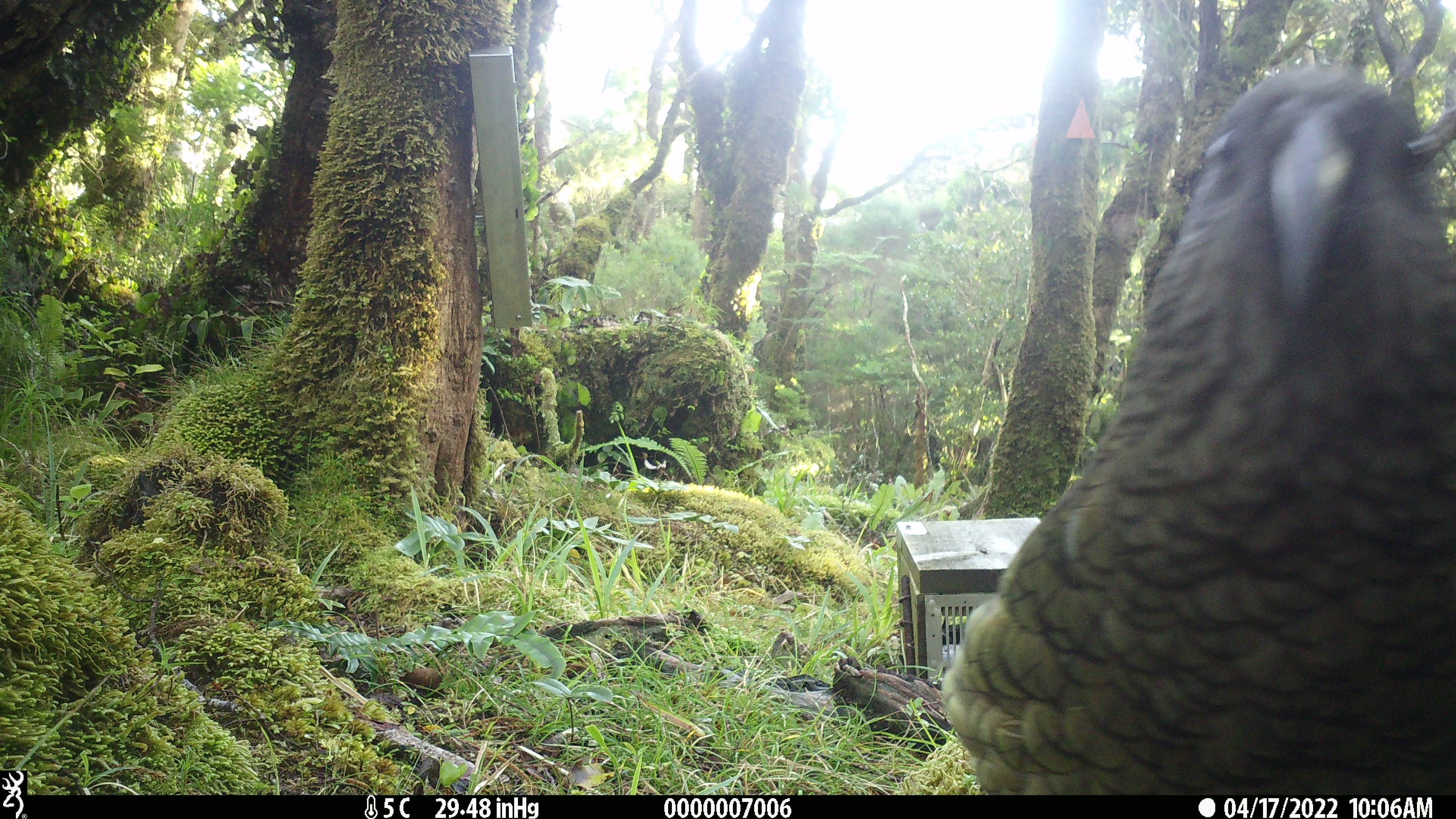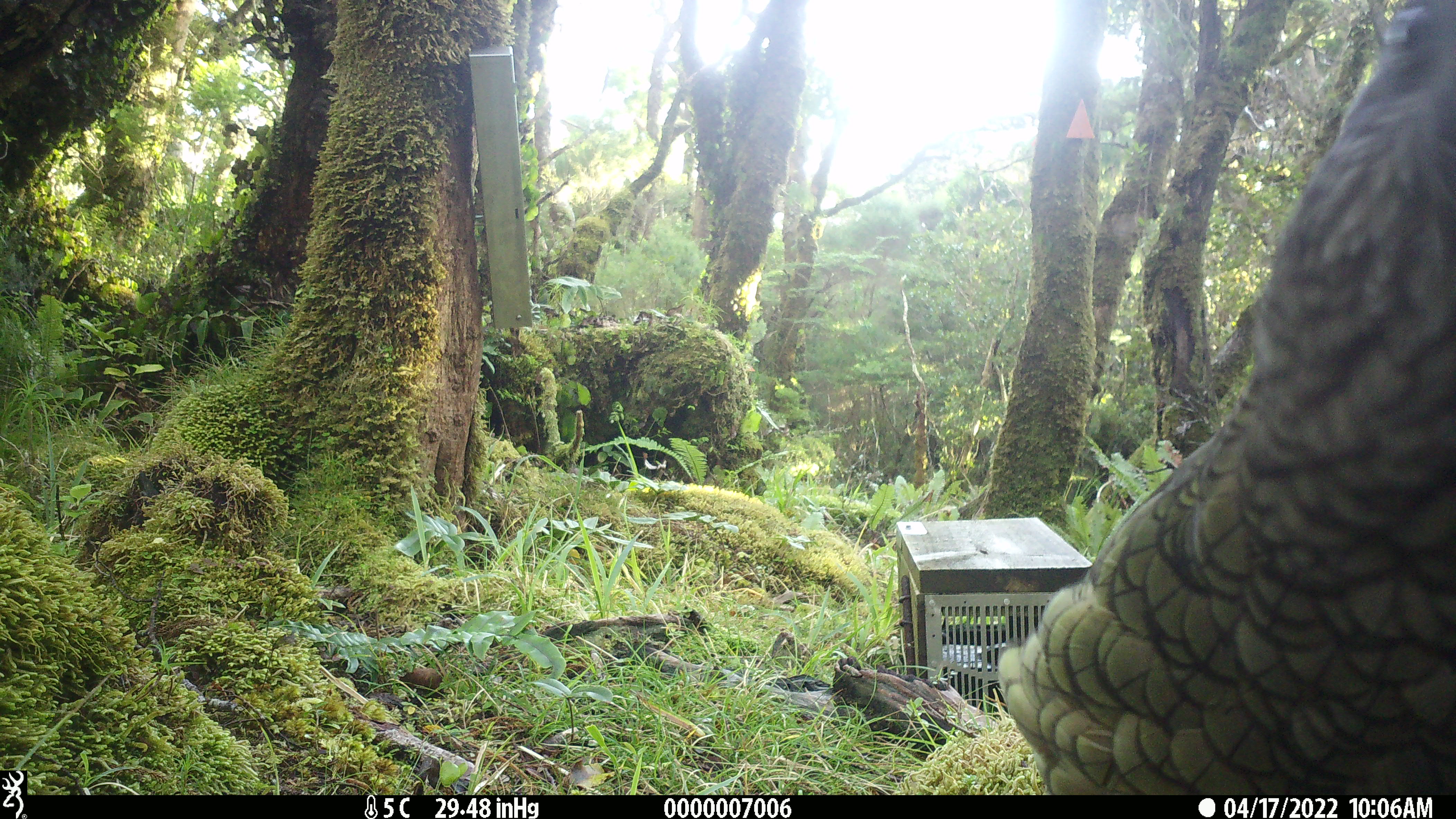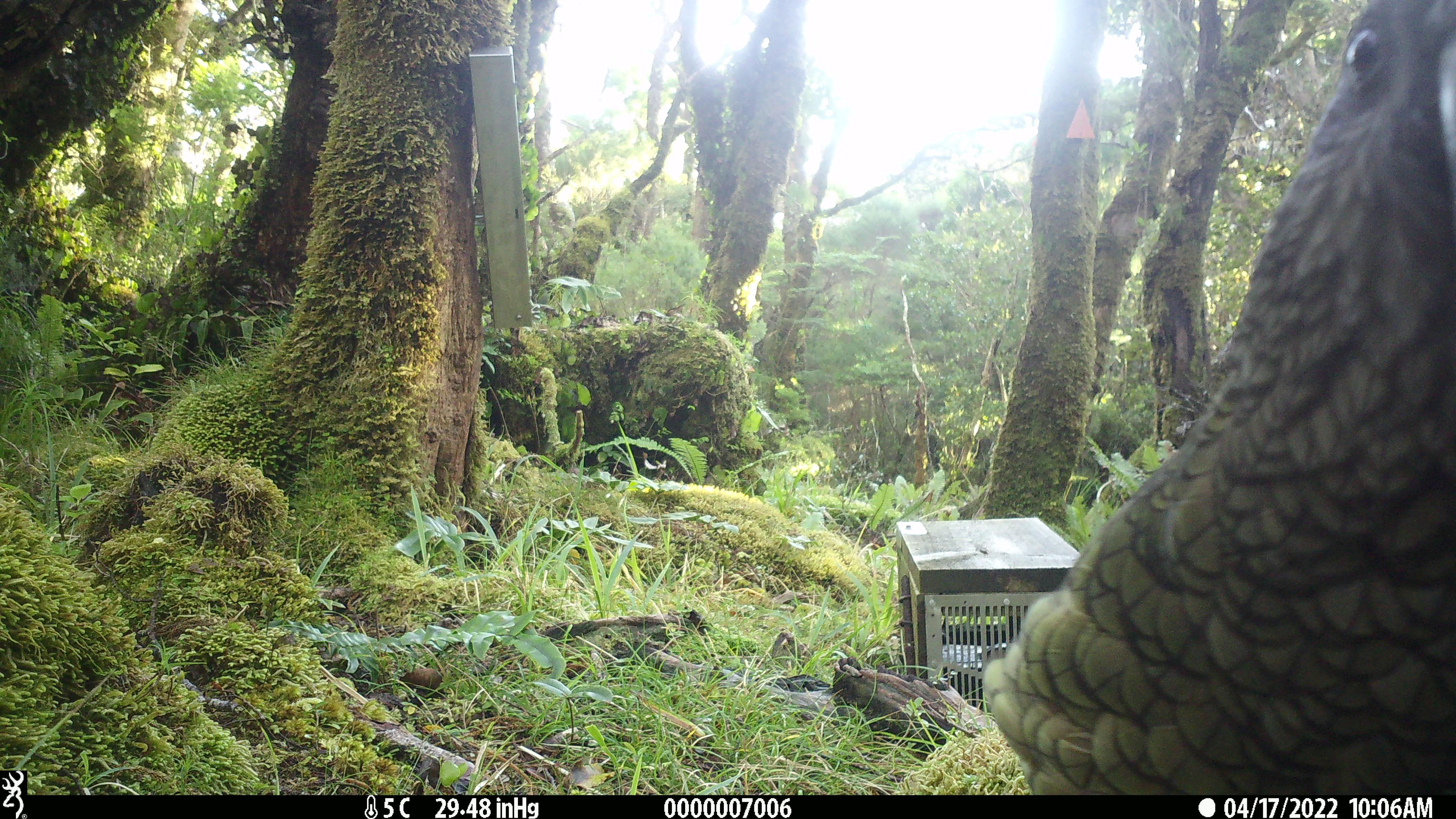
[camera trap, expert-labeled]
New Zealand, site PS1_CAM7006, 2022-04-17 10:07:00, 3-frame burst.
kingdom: Animalia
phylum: Chordata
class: Aves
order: Psittaciformes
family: Strigopidae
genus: Nestor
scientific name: Nestor notabilis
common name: kea